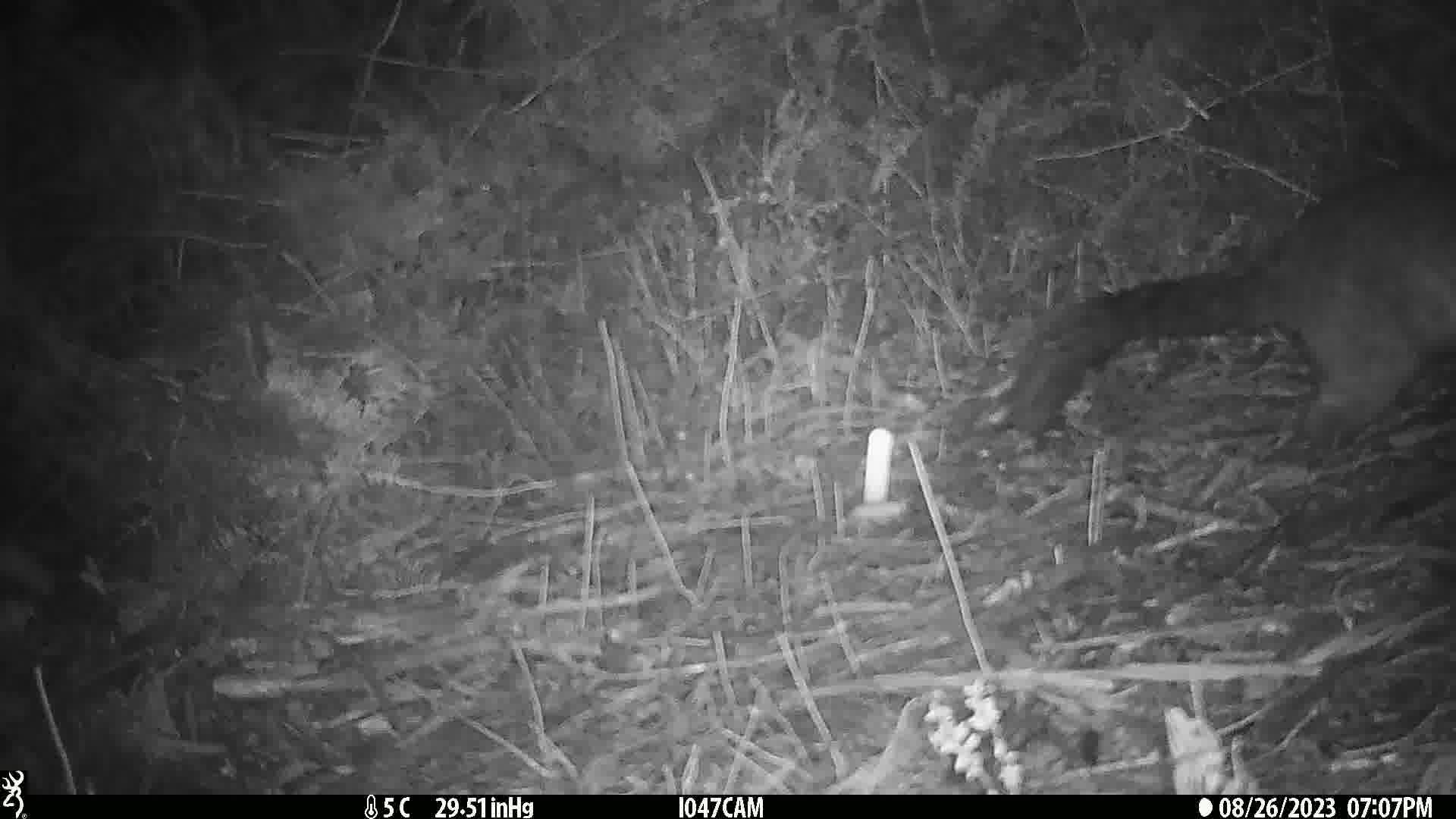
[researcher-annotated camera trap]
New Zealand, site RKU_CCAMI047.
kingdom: Animalia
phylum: Chordata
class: Mammalia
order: Diprotodontia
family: Phalangeridae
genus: Trichosurus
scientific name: Trichosurus vulpecula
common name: common brushtail possum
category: possum